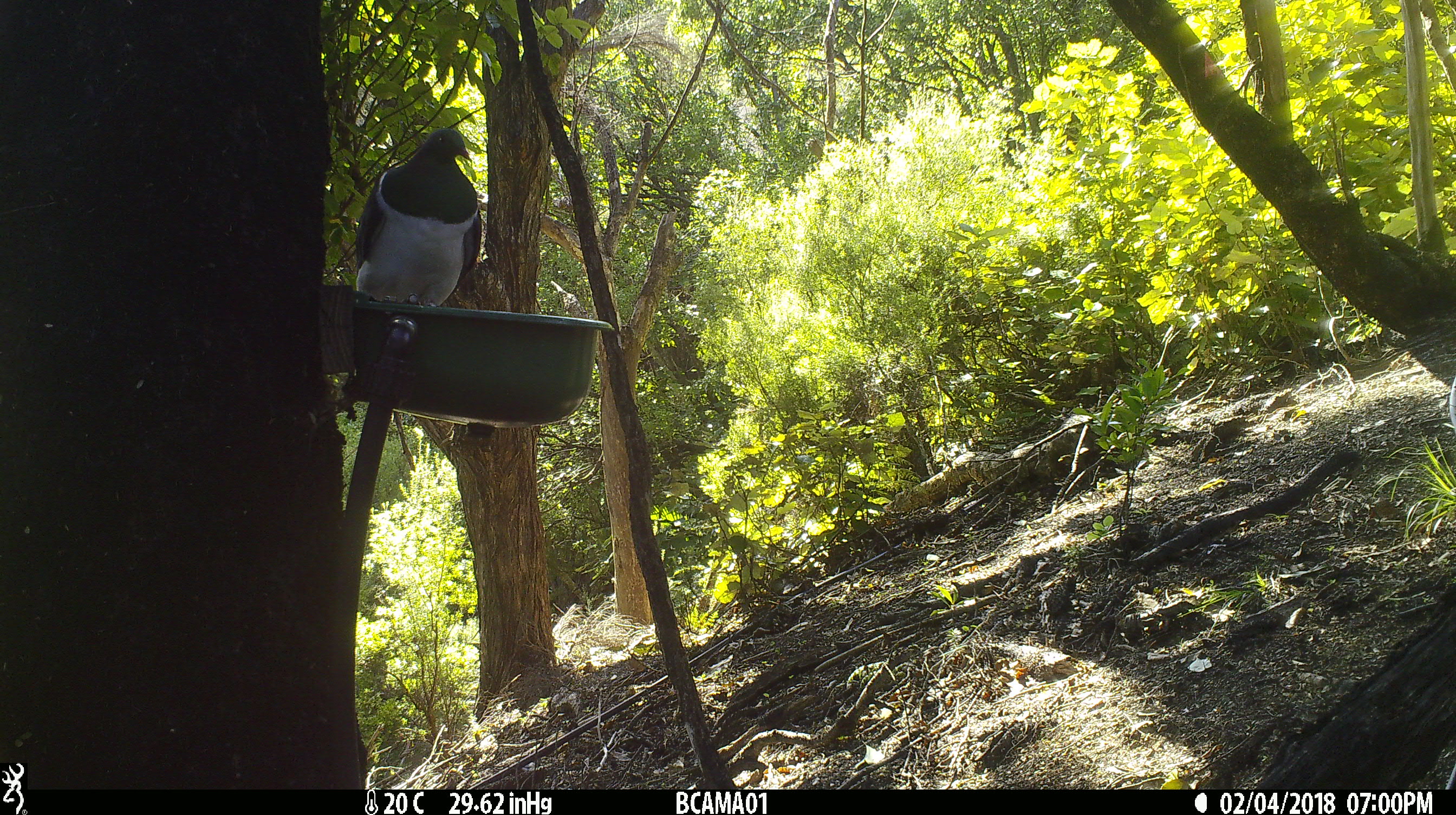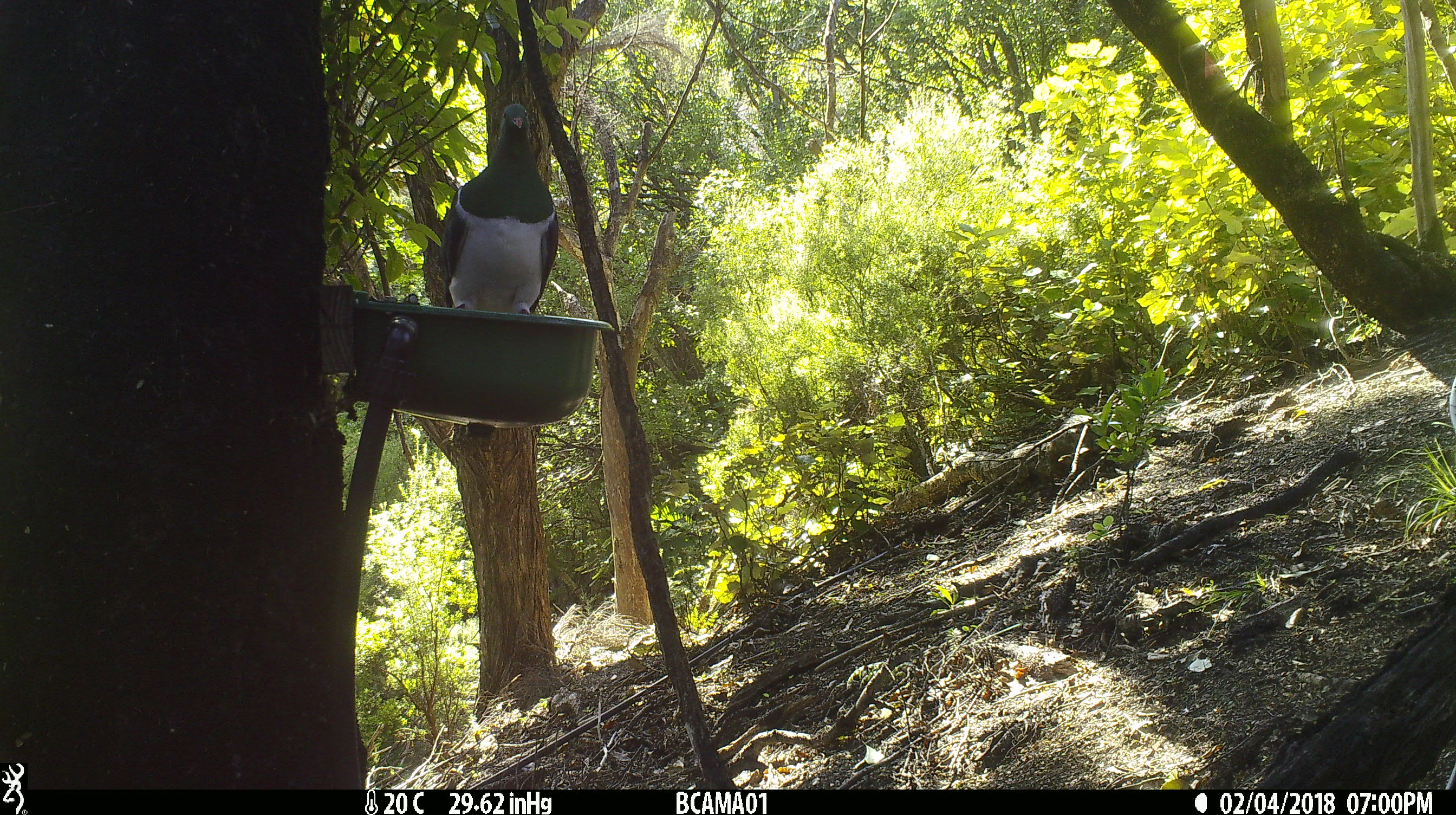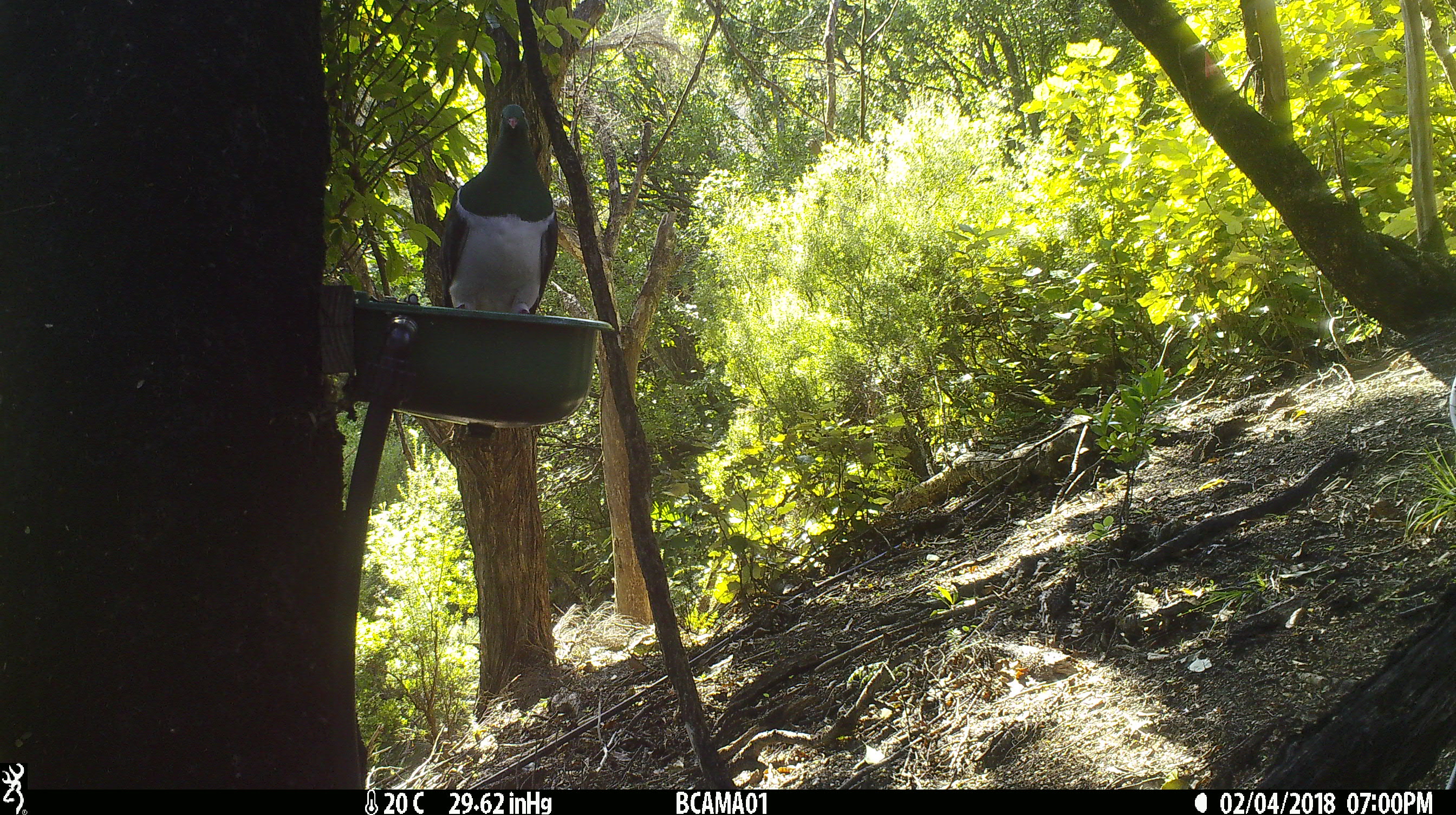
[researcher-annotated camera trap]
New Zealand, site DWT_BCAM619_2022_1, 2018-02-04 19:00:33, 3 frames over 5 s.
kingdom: Animalia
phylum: Chordata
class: Aves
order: Columbiformes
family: Columbidae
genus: Hemiphaga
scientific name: Hemiphaga novaeseelandiae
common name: new zealand pigeon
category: kereru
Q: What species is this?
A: Kereru (new zealand pigeon) (Hemiphaga novaeseelandiae).